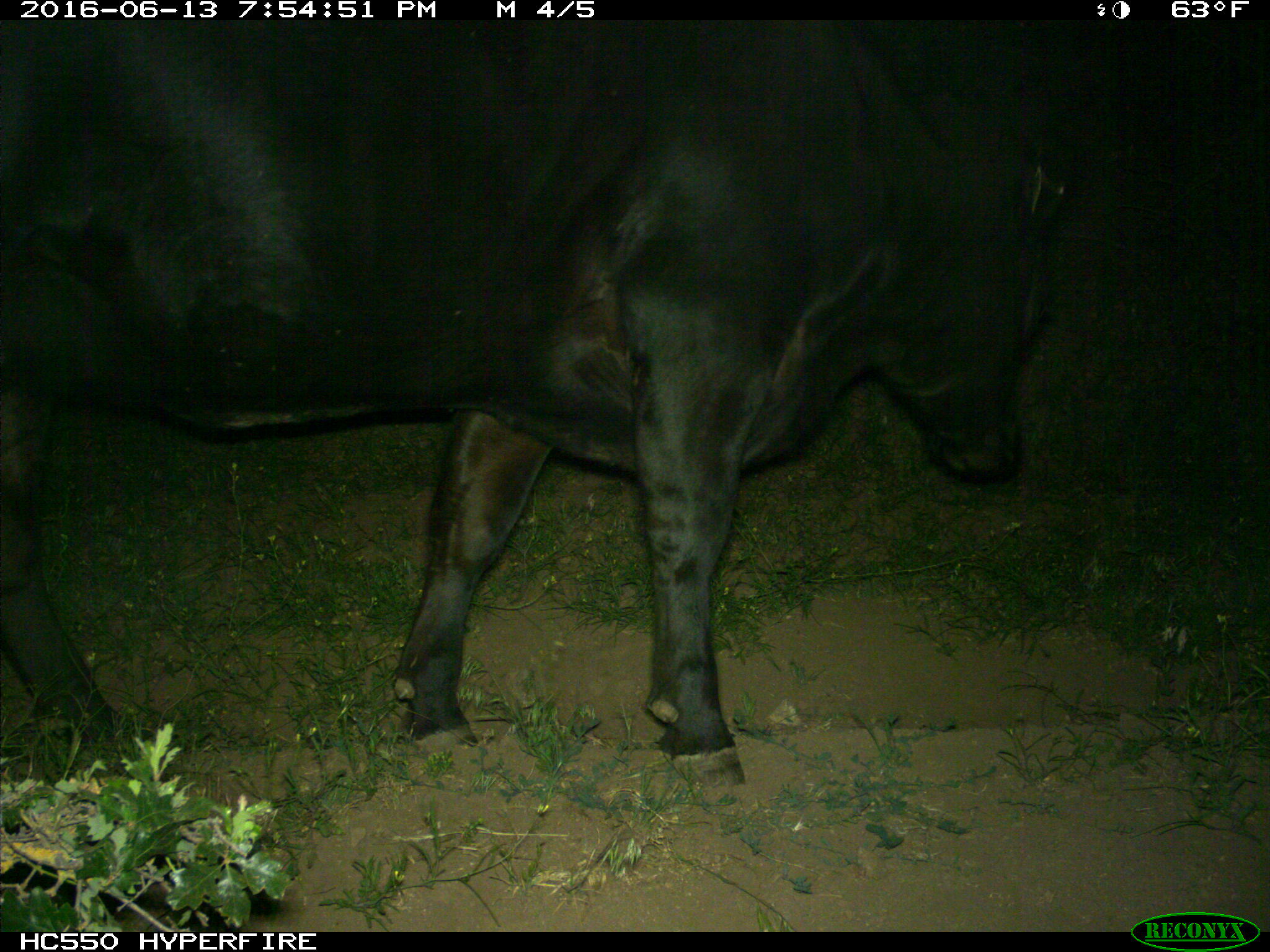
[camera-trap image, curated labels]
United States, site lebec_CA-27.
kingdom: Animalia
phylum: Chordata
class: Mammalia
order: Artiodactyla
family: Bovidae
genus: Bos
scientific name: Bos taurus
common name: domestic cow